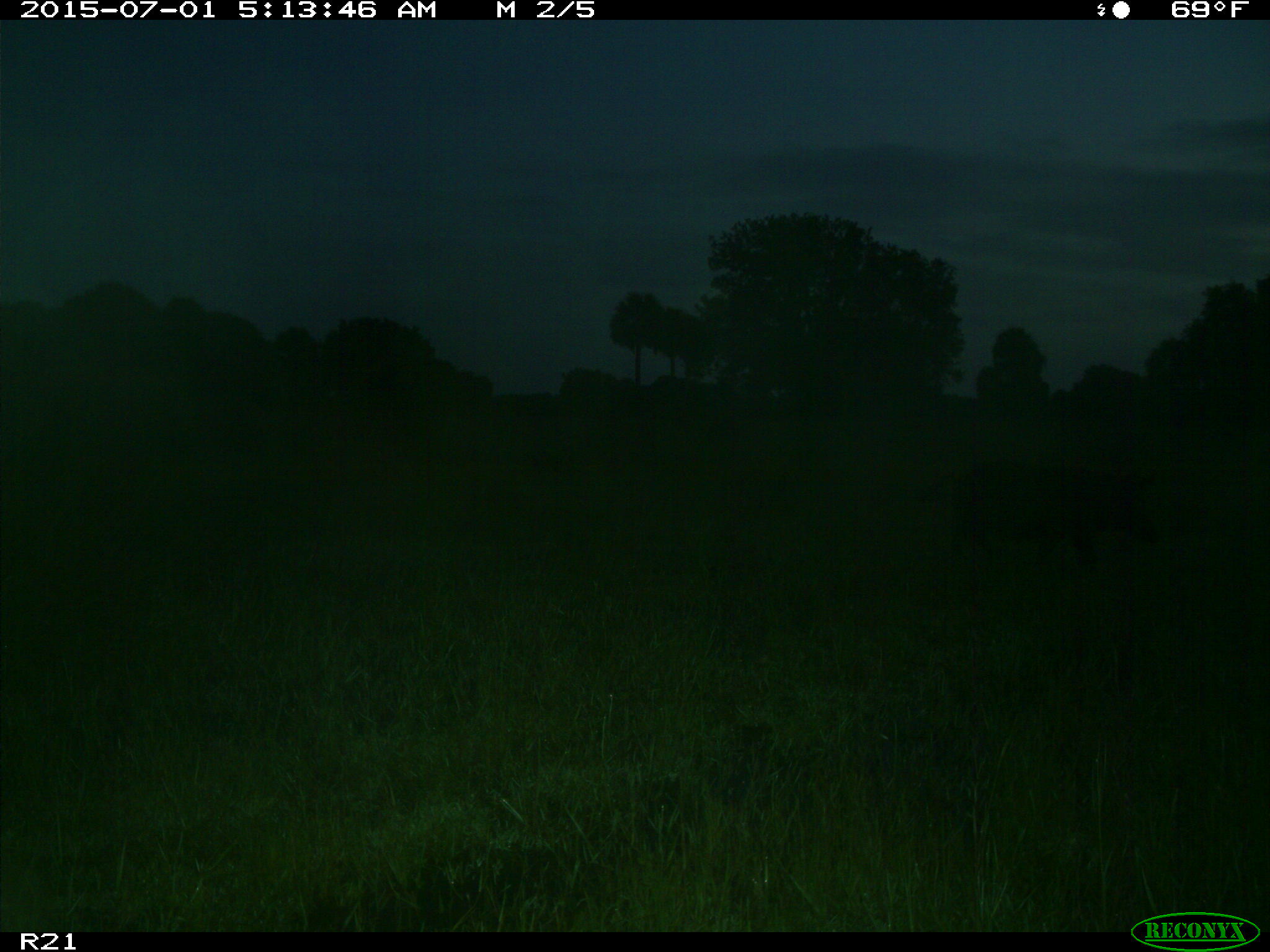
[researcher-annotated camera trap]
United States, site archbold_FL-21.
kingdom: Animalia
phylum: Chordata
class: Mammalia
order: Artiodactyla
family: Suidae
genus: Sus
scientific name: Sus scrofa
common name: wild boar